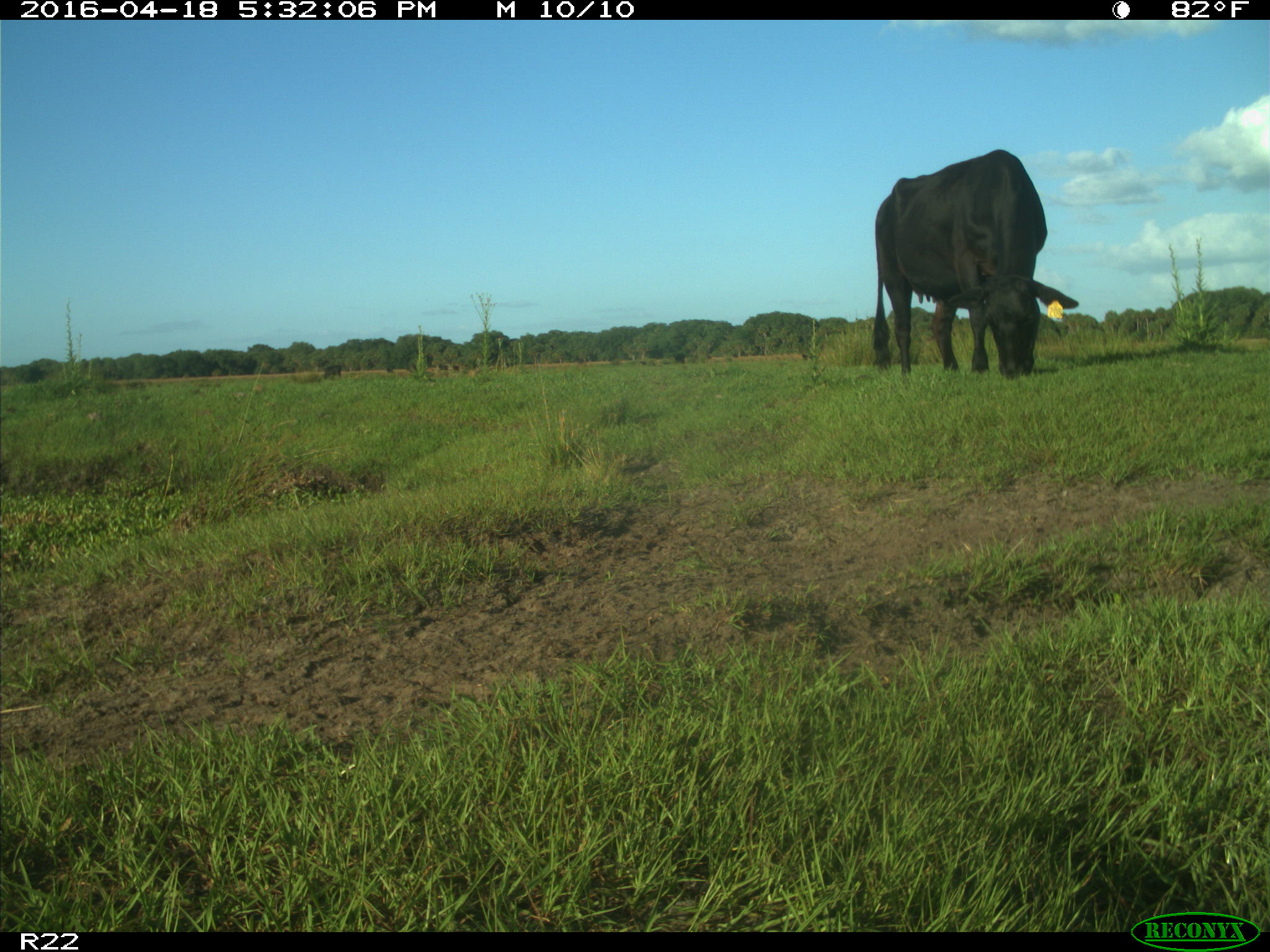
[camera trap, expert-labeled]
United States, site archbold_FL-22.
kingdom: Animalia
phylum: Chordata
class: Mammalia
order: Artiodactyla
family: Bovidae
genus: Bos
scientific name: Bos taurus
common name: domestic cow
Bos taurus (domestic cow).